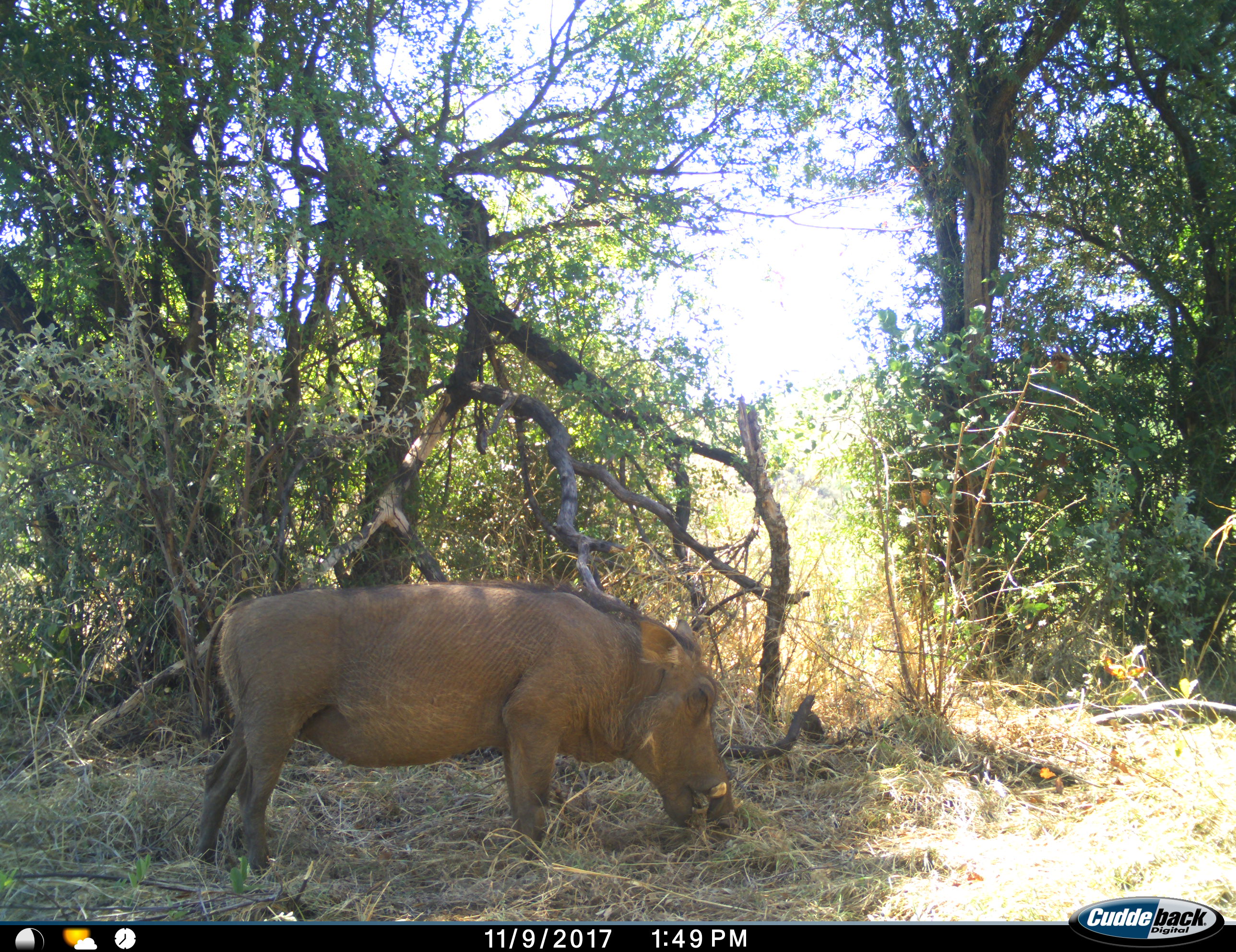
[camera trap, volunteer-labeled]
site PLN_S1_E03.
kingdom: Animalia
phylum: Chordata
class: Mammalia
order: Artiodactyla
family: Suidae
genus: Phacochoerus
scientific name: Phacochoerus africanus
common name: warthog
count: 1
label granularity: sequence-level